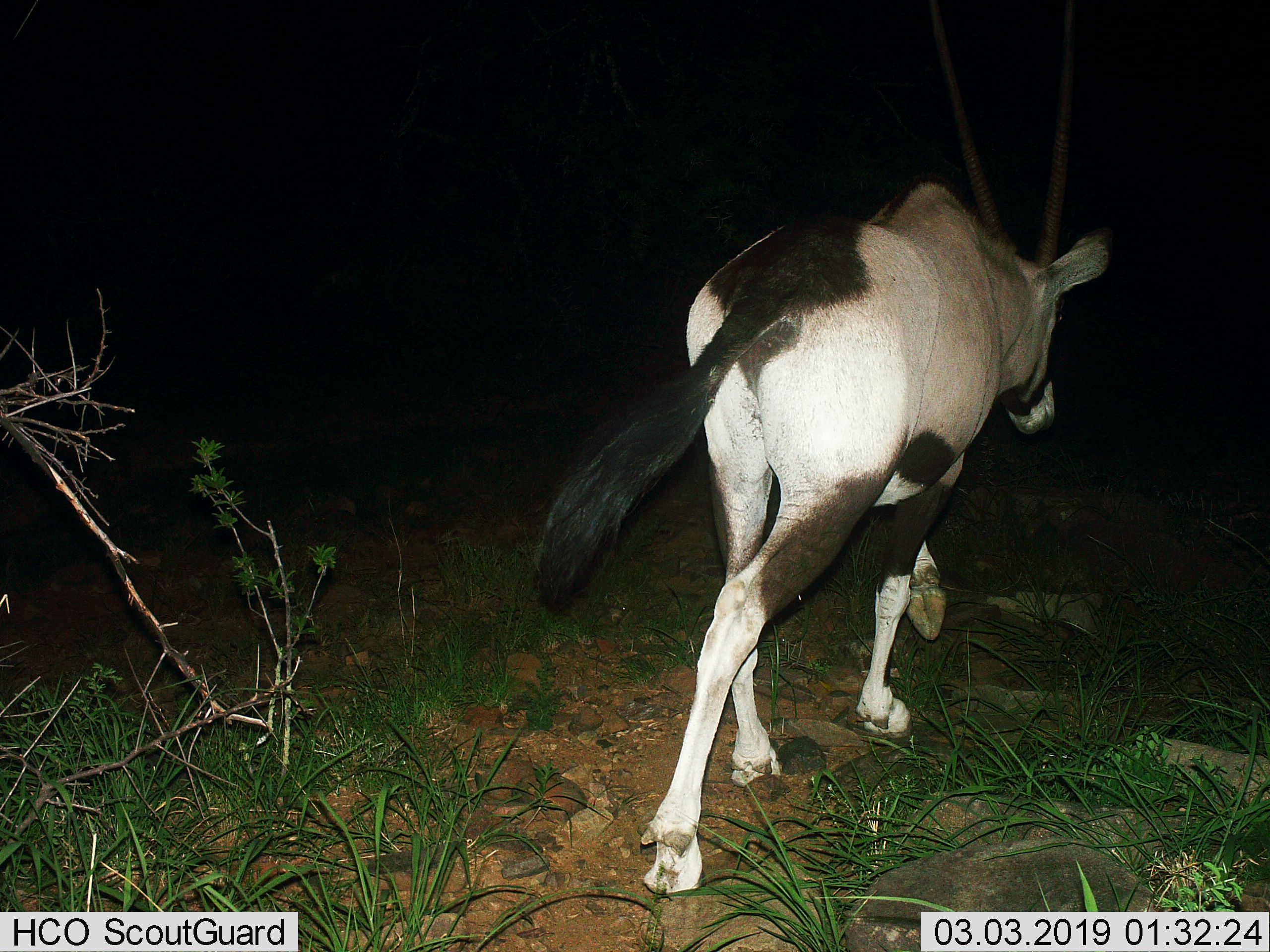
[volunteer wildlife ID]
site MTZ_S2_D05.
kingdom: Animalia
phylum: Chordata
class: Mammalia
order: Artiodactyla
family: Bovidae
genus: Oryx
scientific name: Oryx gazella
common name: gemsbok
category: oryx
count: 1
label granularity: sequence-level